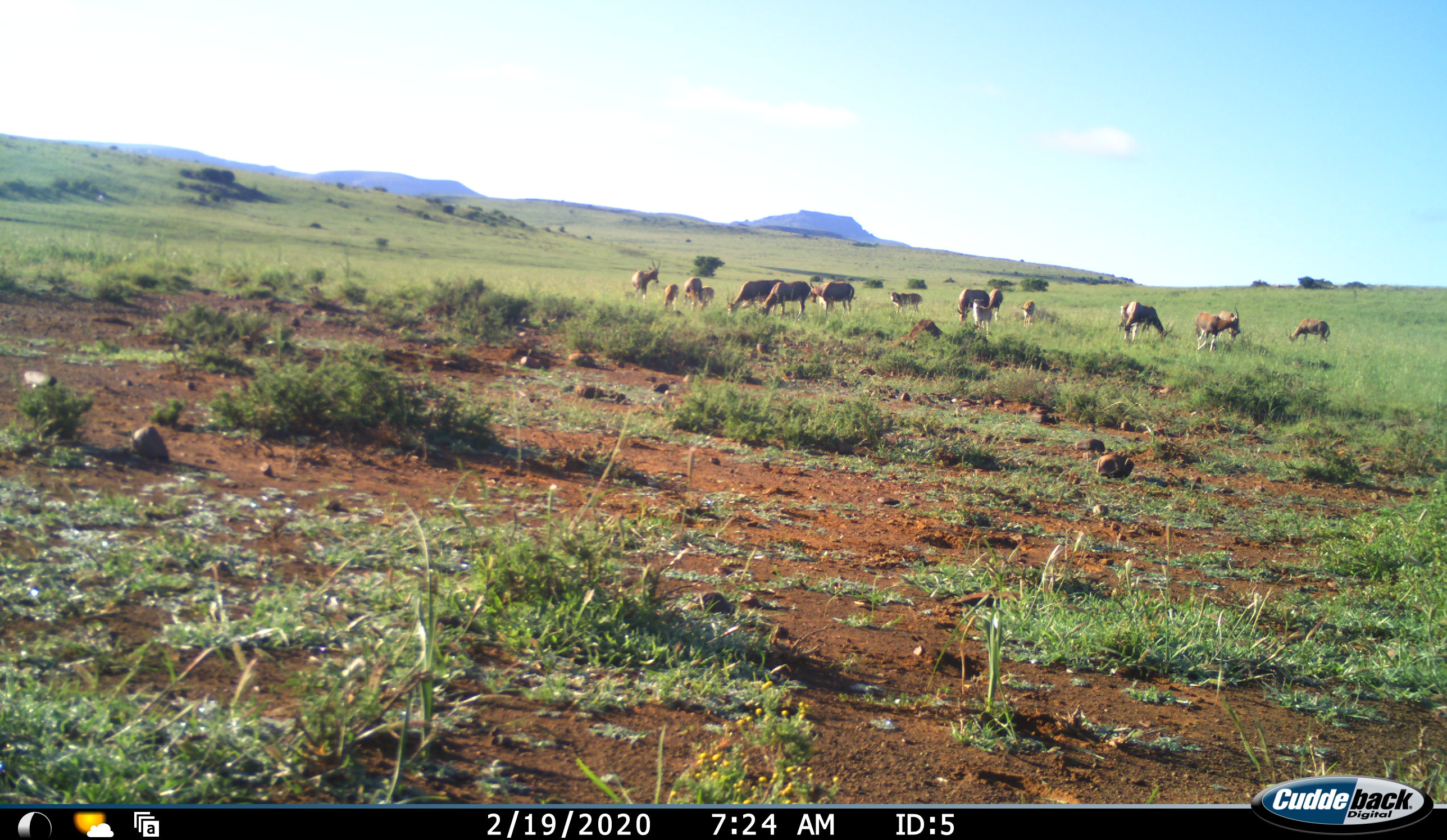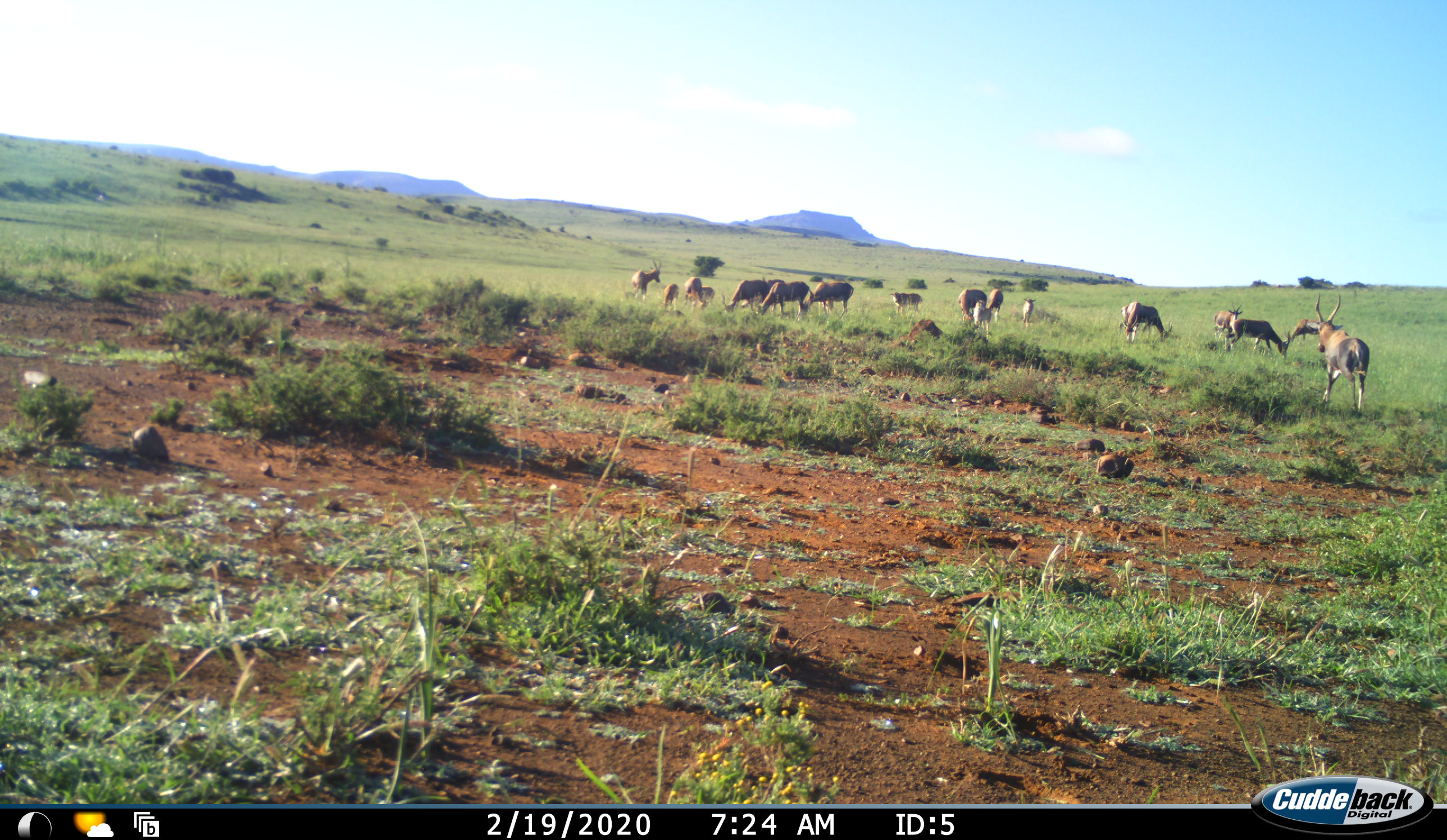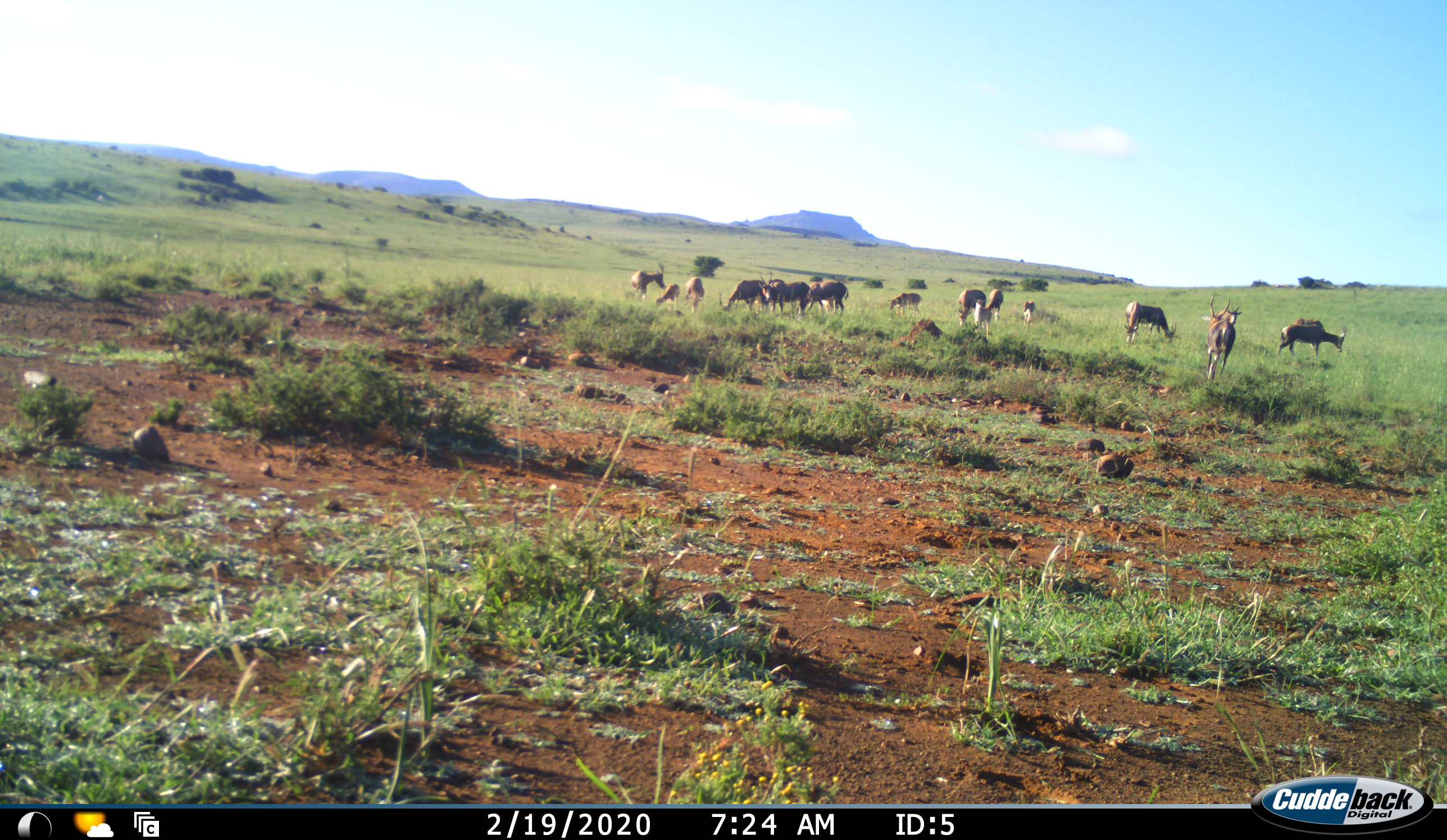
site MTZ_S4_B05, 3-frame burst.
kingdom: Animalia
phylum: Chordata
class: Mammalia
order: Artiodactyla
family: Bovidae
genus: Damaliscus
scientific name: Damaliscus pygargus phillipsi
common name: blesbok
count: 11-50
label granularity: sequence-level